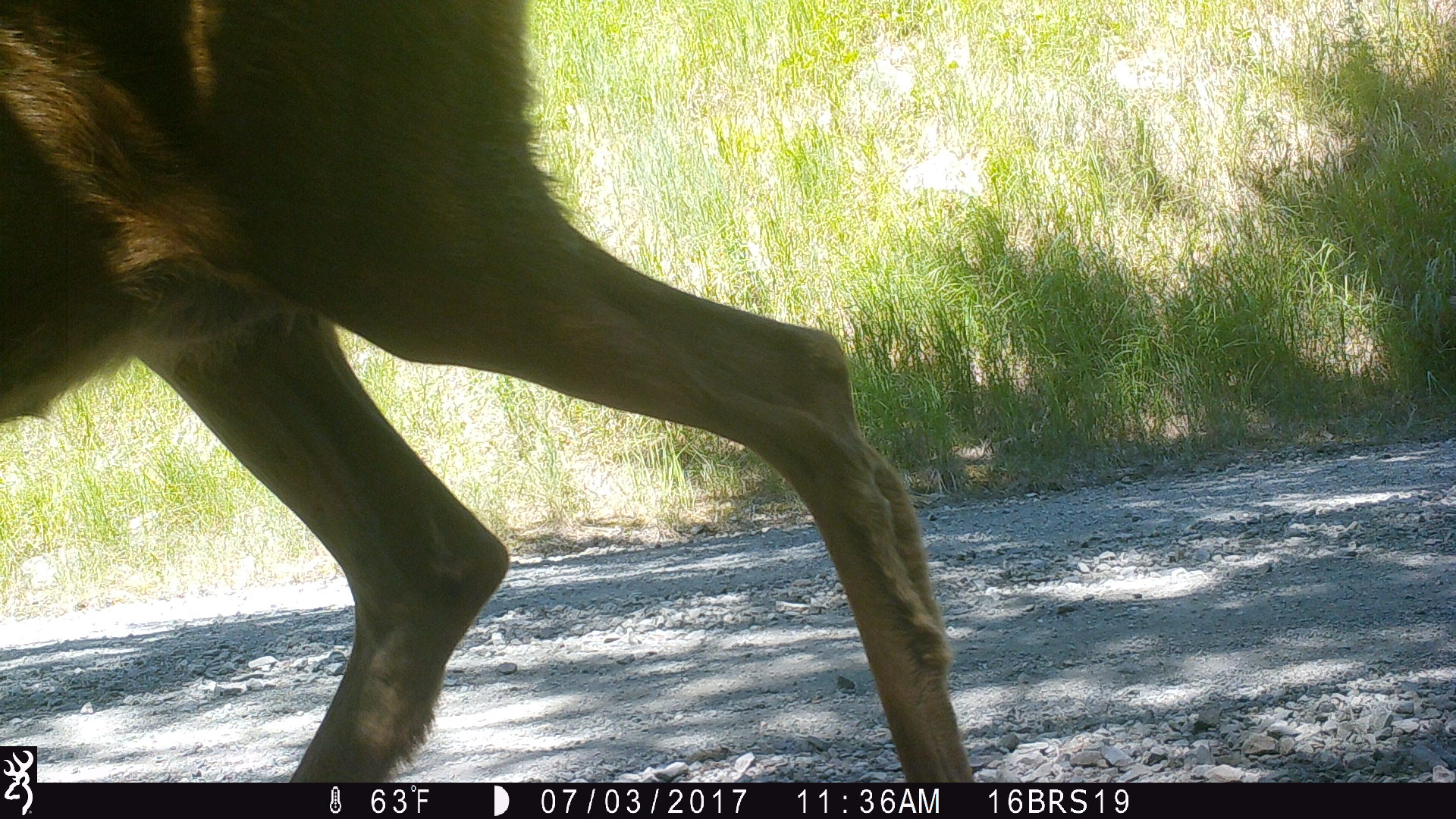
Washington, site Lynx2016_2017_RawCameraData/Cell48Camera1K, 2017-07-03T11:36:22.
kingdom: Animalia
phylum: Chordata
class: Mammalia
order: Artiodactyla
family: Cervidae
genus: Odocoileus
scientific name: Odocoileus hemionus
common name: mule deer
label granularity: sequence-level